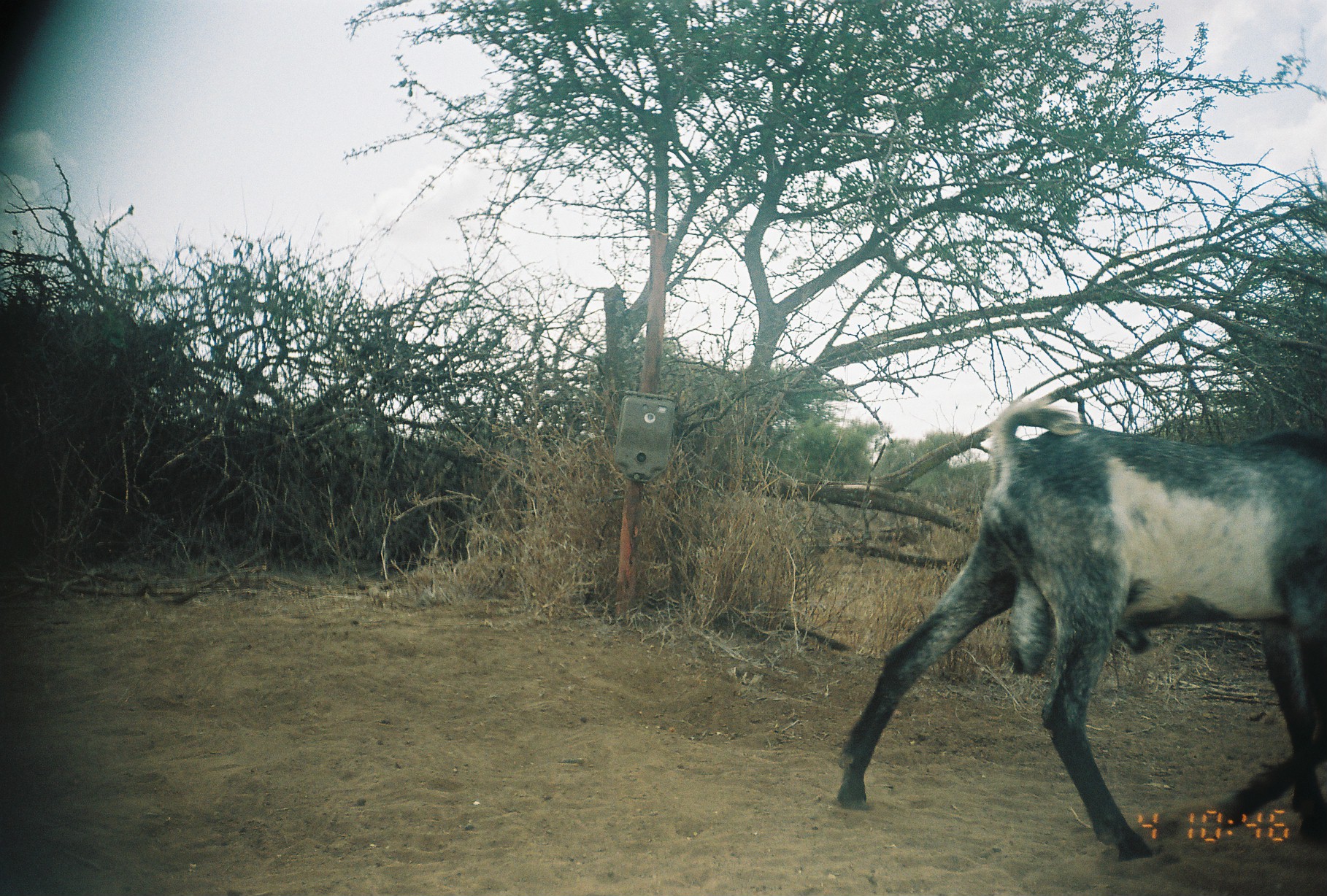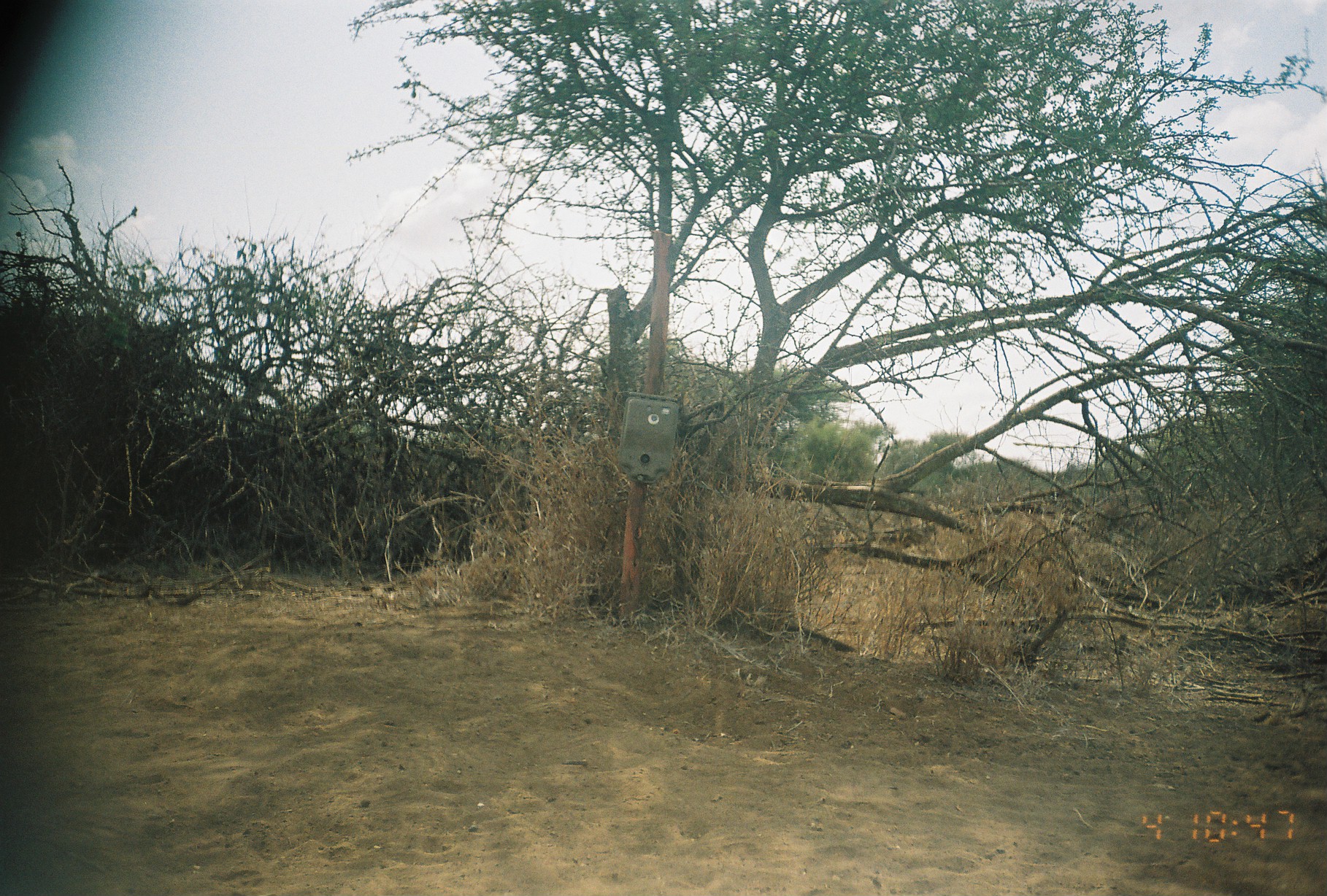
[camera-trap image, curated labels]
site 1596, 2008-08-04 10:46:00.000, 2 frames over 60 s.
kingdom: Animalia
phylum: Chordata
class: Mammalia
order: Artiodactyla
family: Bovidae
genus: Capra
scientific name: Capra aegagrus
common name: wild goat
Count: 1.